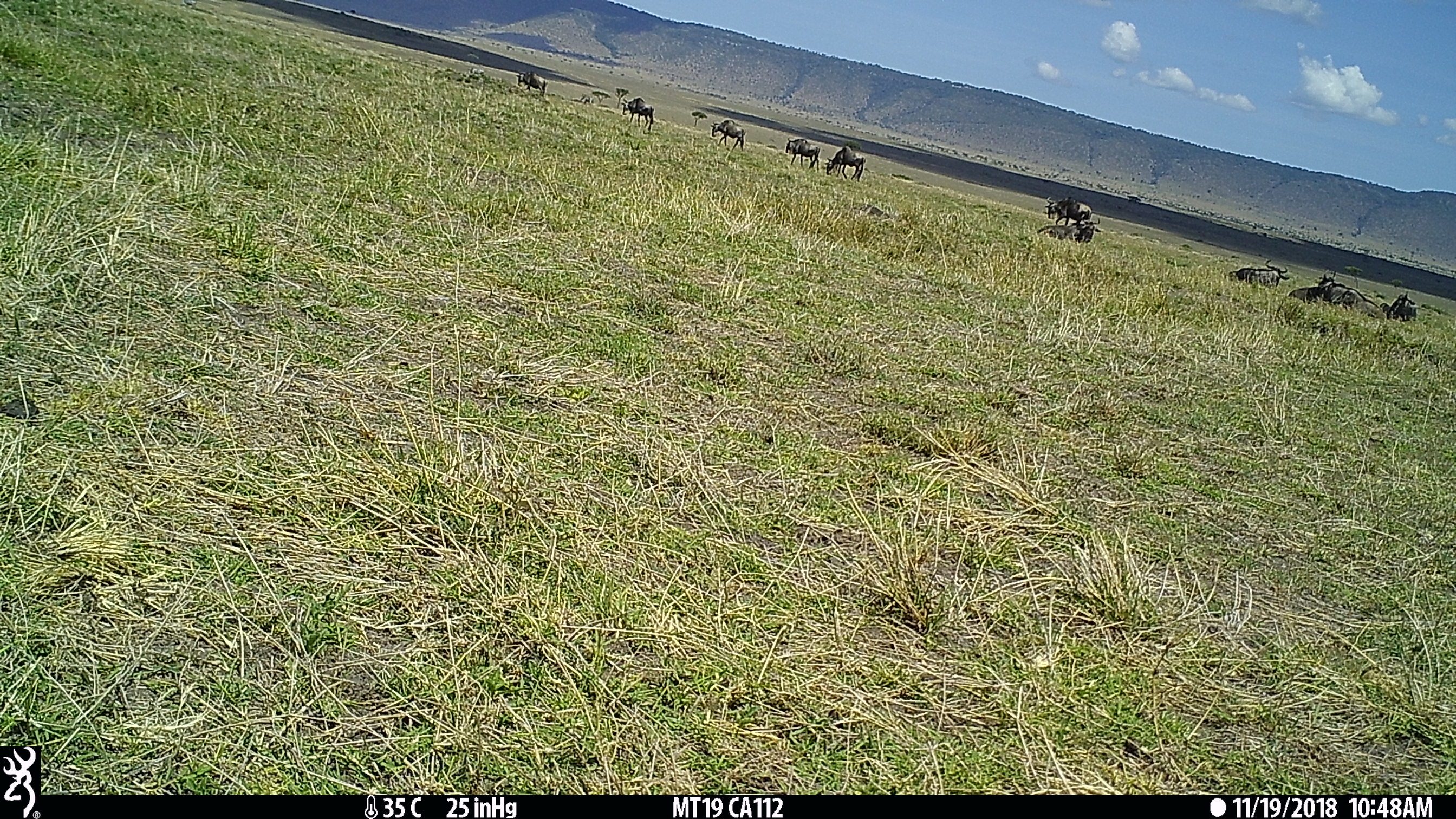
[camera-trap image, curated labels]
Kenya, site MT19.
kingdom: Animalia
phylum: Chordata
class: Mammalia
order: Artiodactyla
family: Bovidae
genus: Connochaetes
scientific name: Connochaetes taurinus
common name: blue wildebeest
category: wildebeest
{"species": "wildebeest (blue wildebeest) (Connochaetes taurinus)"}